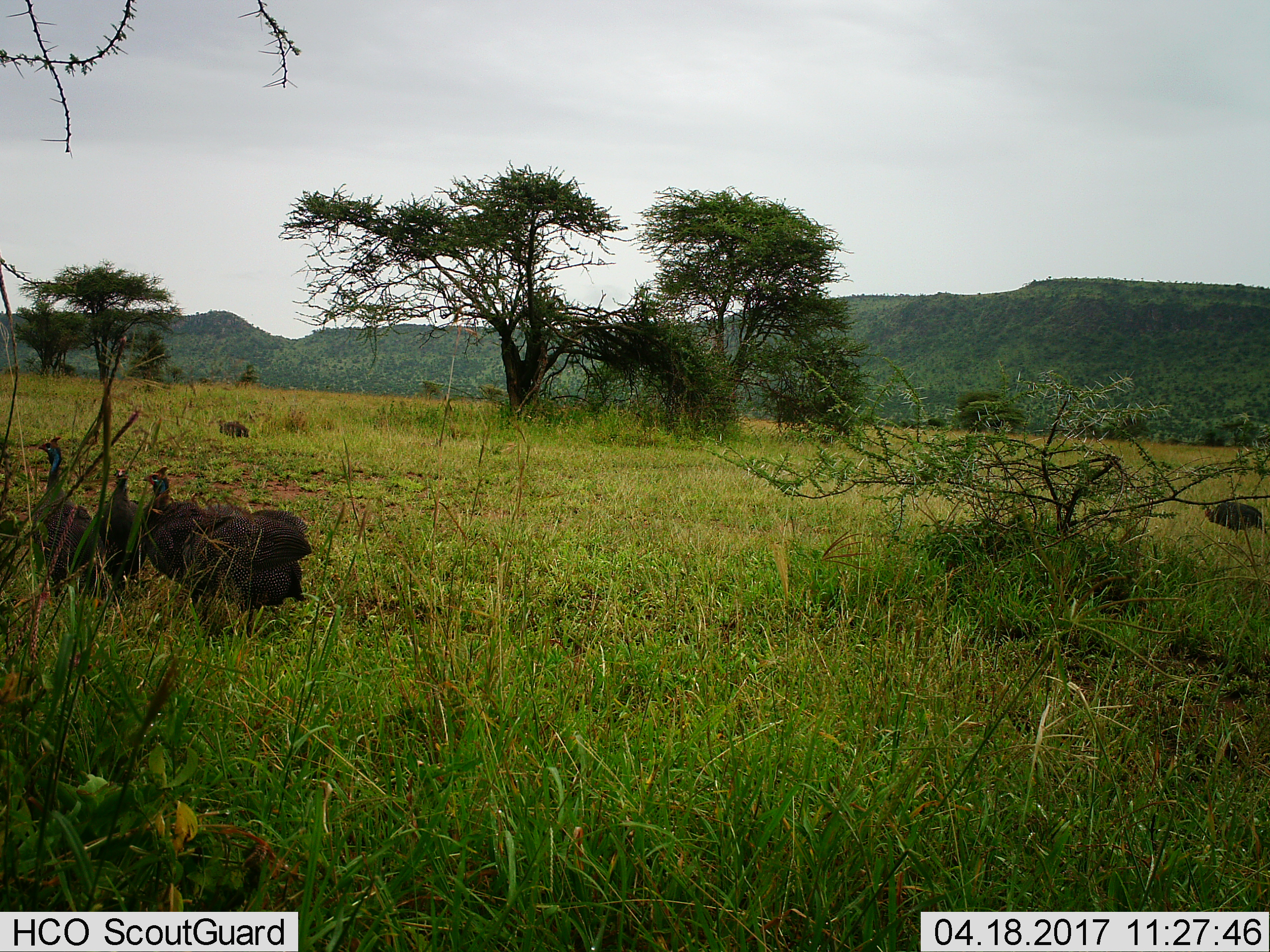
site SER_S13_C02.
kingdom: Animalia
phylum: Chordata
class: Aves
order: Galliformes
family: Numididae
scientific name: Numididae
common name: guineafowl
Guineafowl (Numididae), count 5. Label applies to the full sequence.